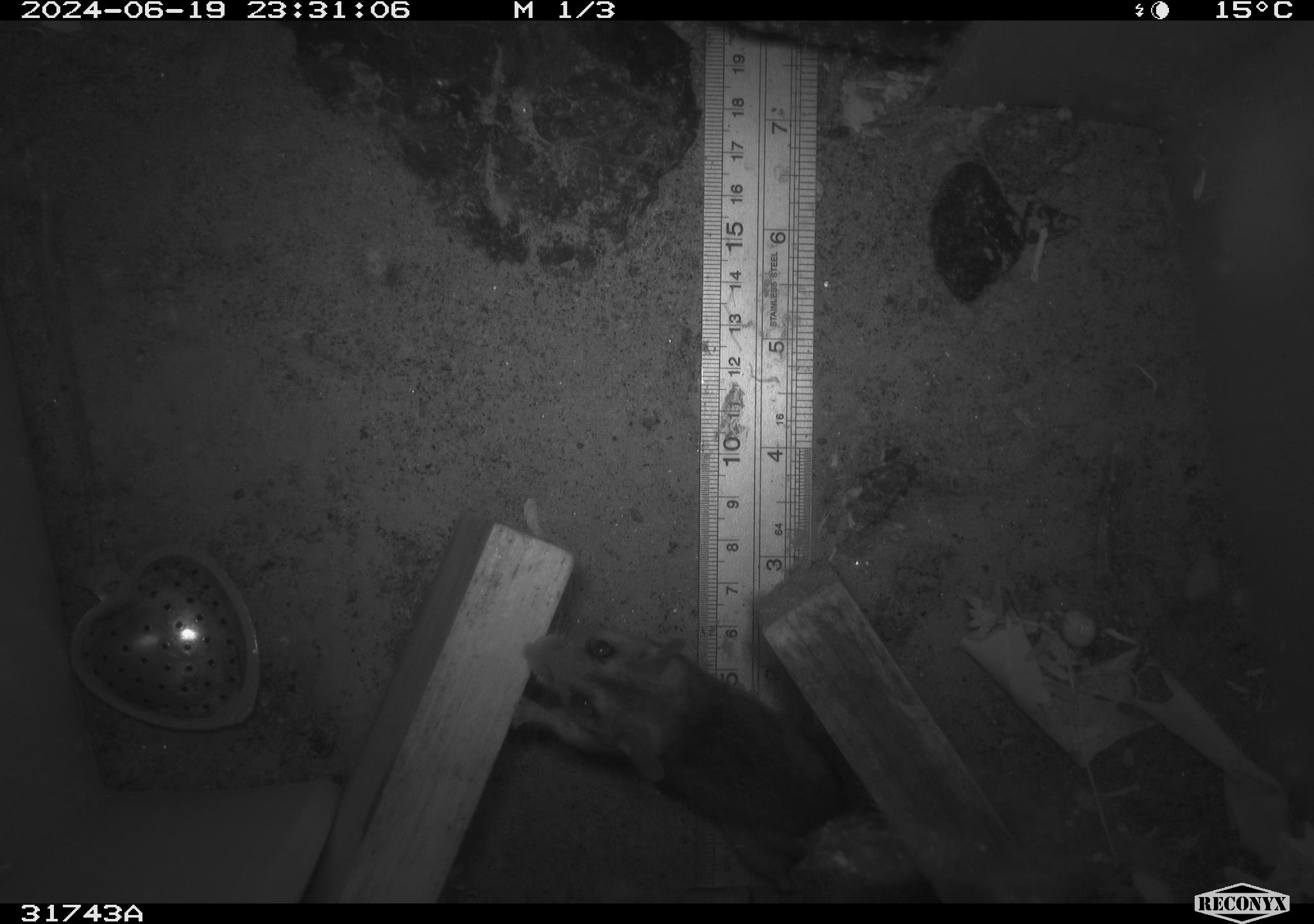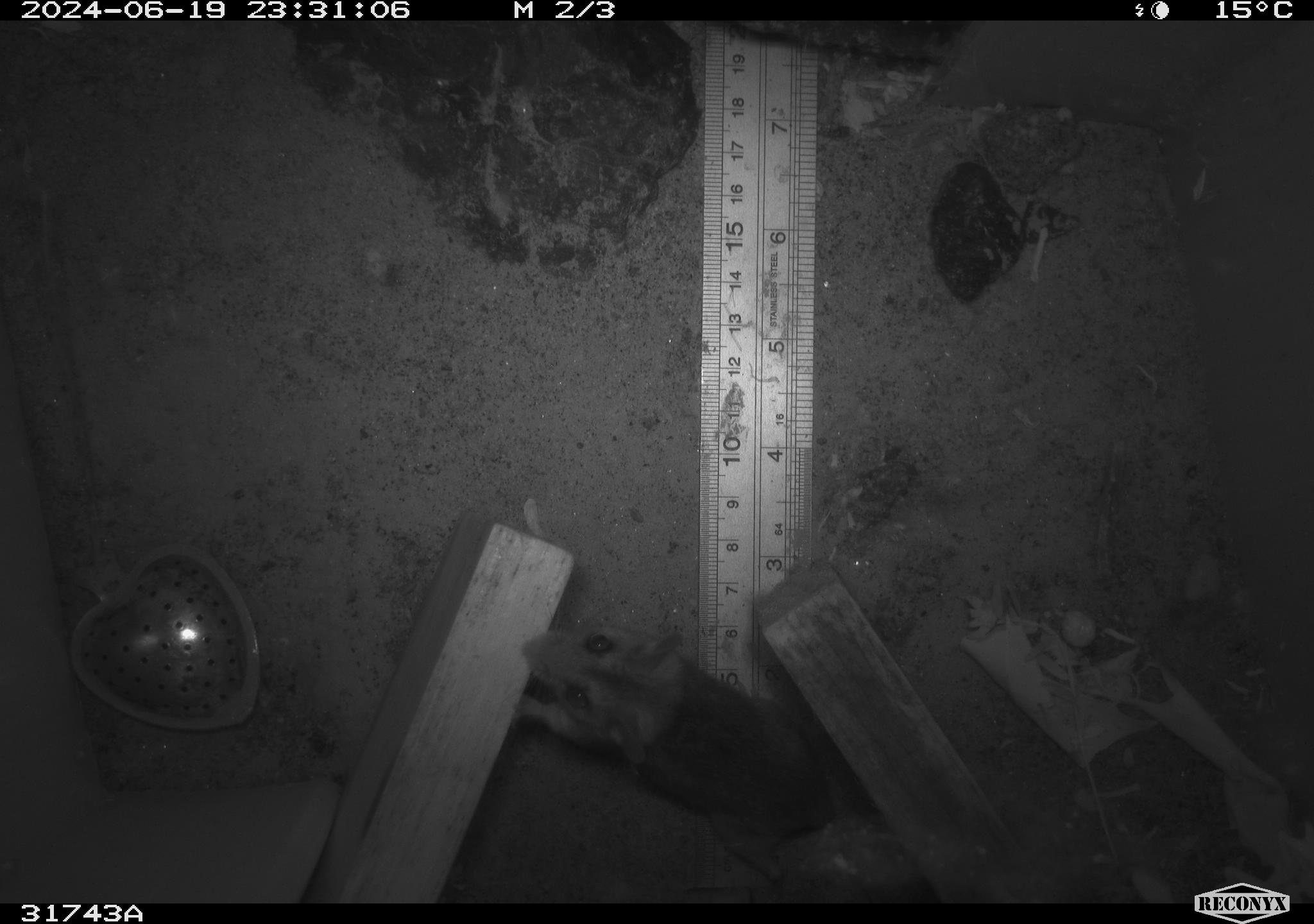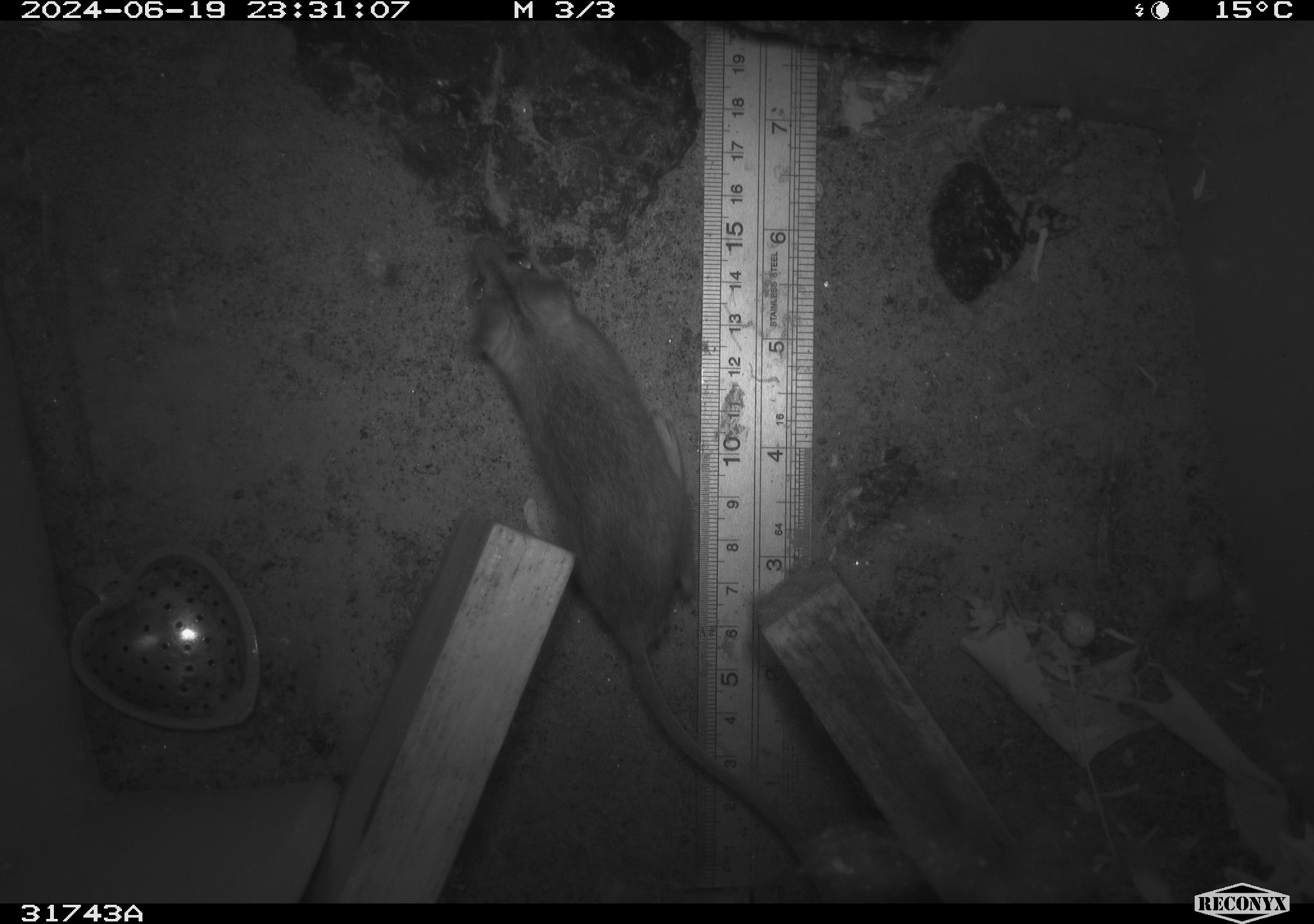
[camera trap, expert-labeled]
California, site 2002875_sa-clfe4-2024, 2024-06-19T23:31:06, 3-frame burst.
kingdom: Animalia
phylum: Chordata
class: Mammalia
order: Rodentia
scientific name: Rodentia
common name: rodent